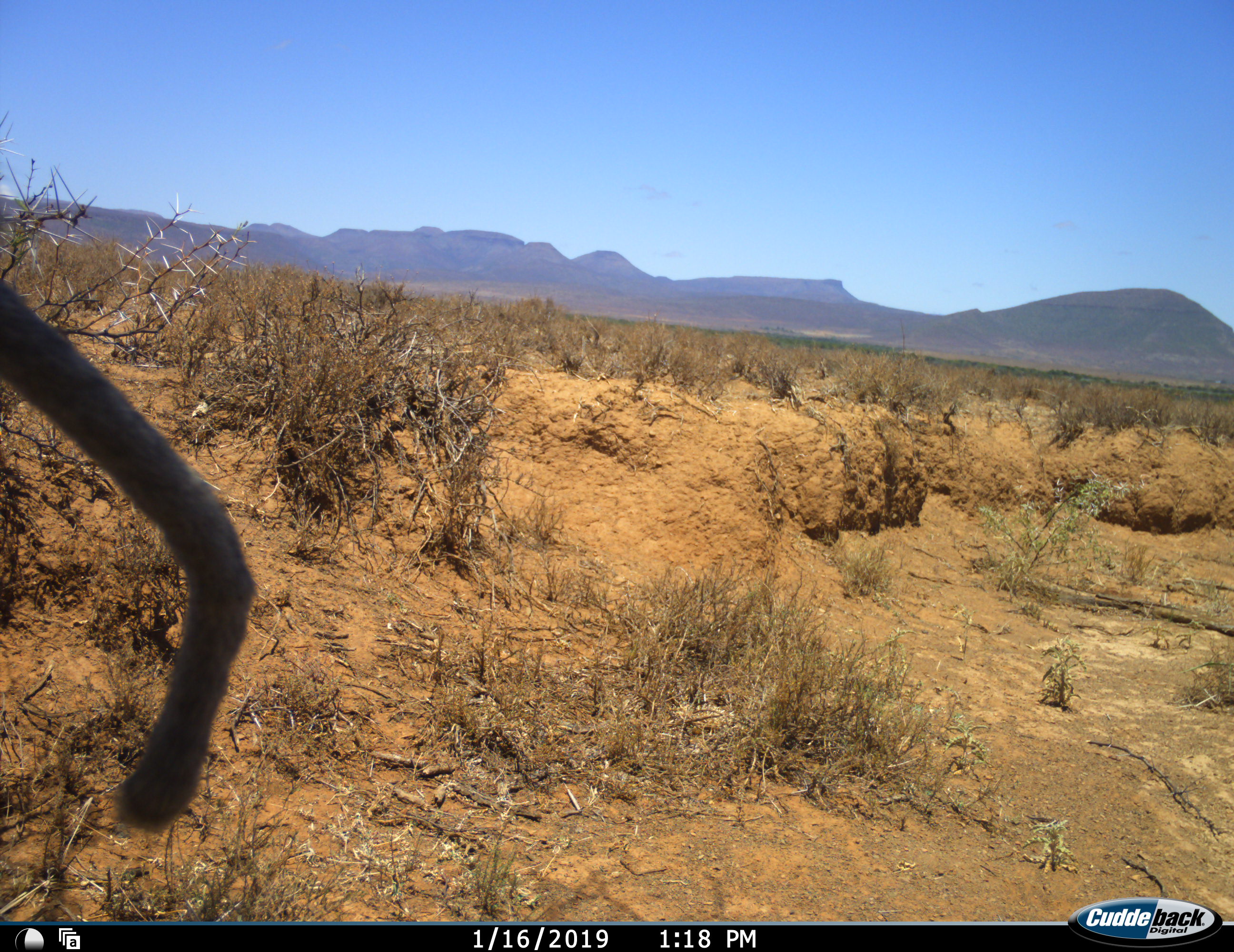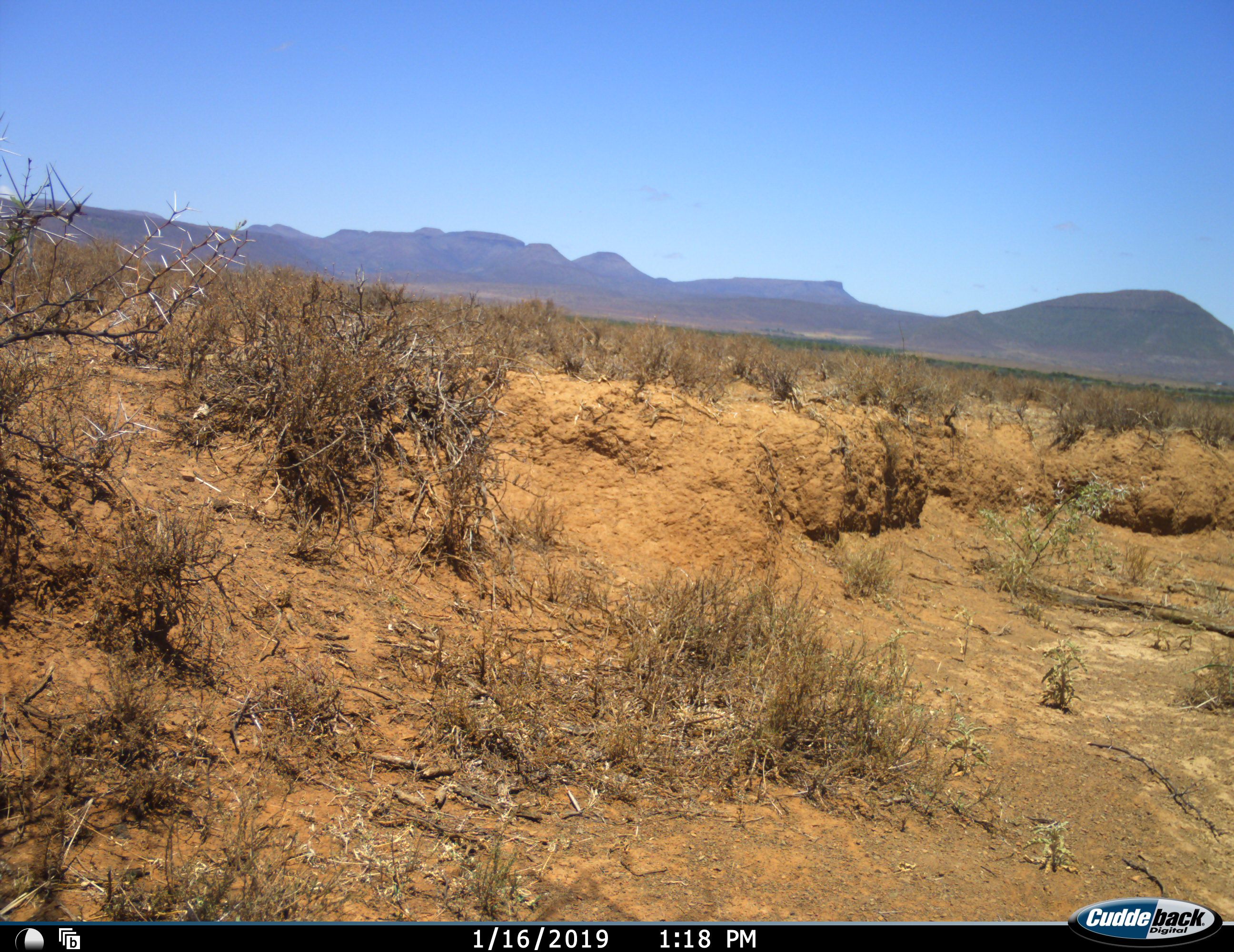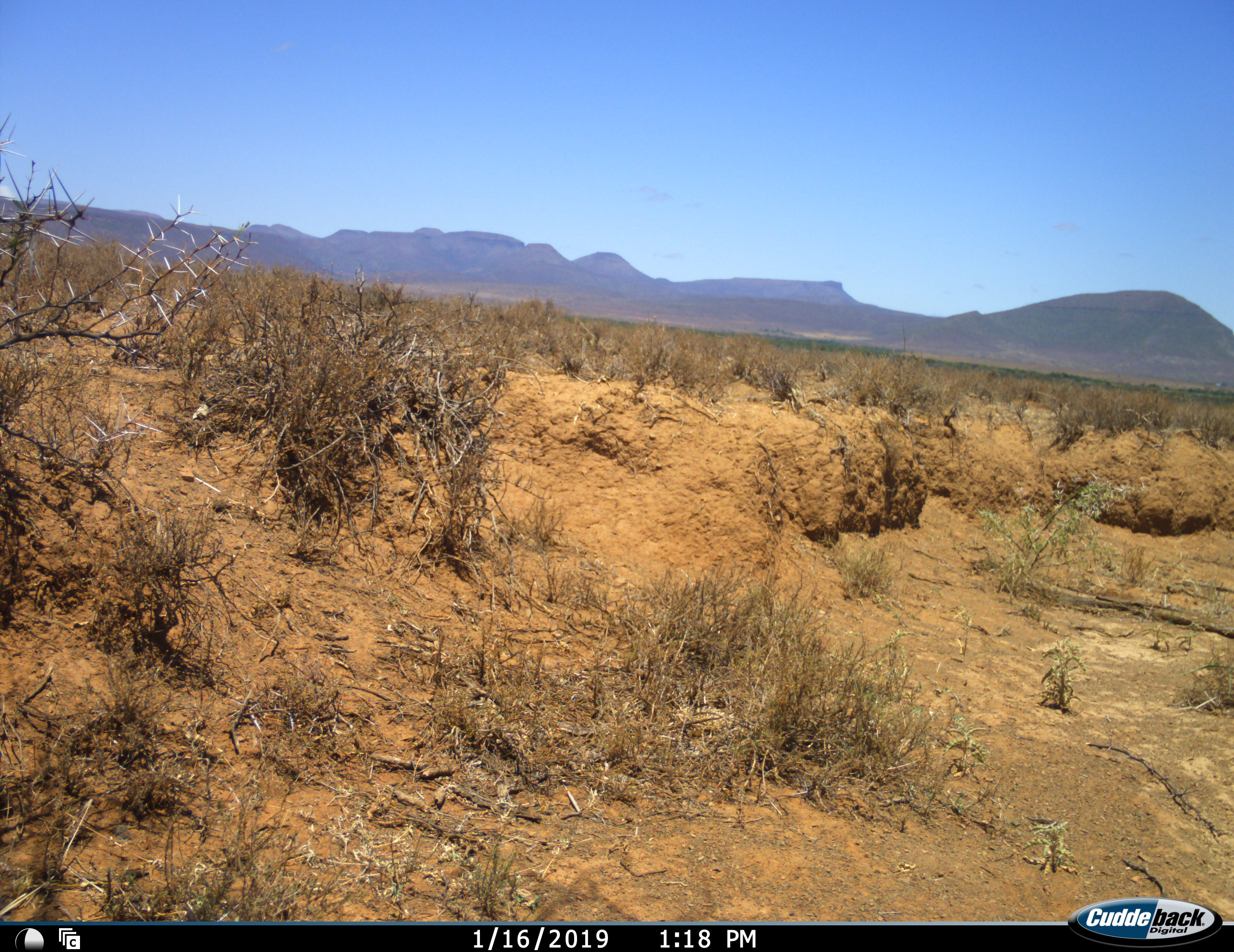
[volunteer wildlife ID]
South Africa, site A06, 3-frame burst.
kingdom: Animalia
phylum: Chordata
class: Mammalia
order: Primates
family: Cercopithecidae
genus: Chlorocebus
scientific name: Chlorocebus pygerythrus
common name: vervet monkey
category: monkeyvervet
Monkeyvervet (vervet monkey) (Chlorocebus pygerythrus), count 1. Behavior (volunteer vote fractions): standing 0%, resting 0%, moving 100%, interacting 0%. Young present (vote fraction): 0%. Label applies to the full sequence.